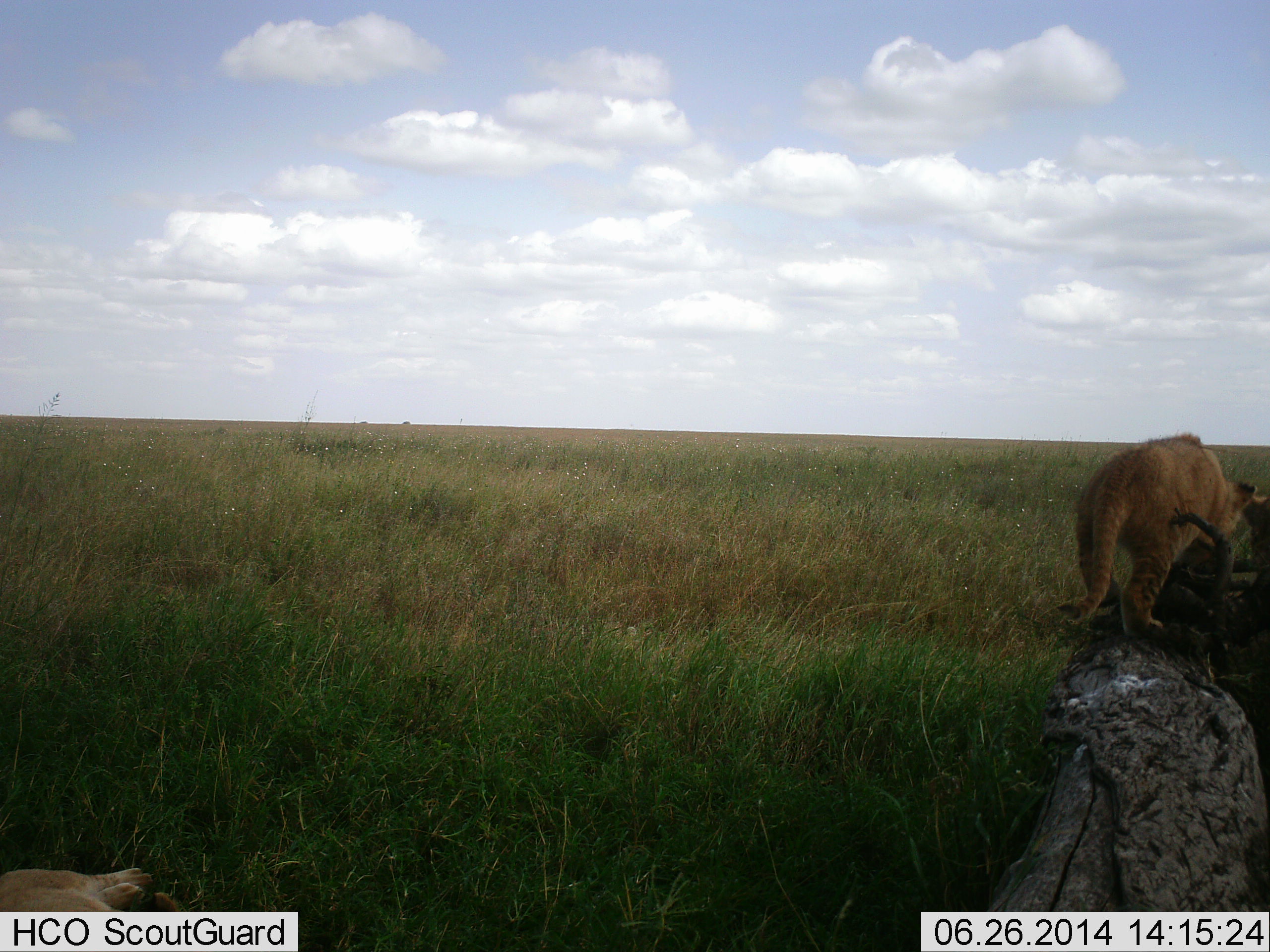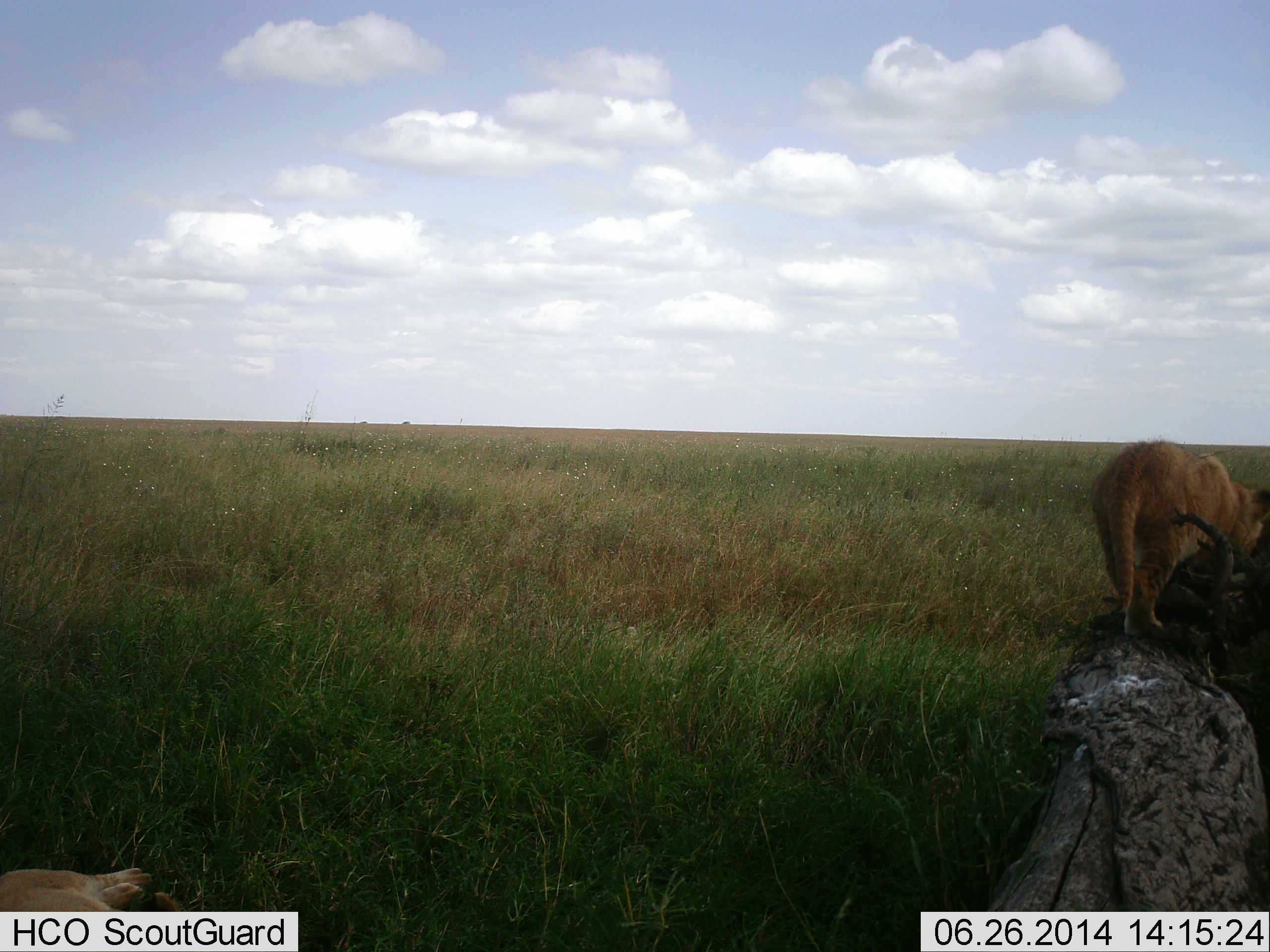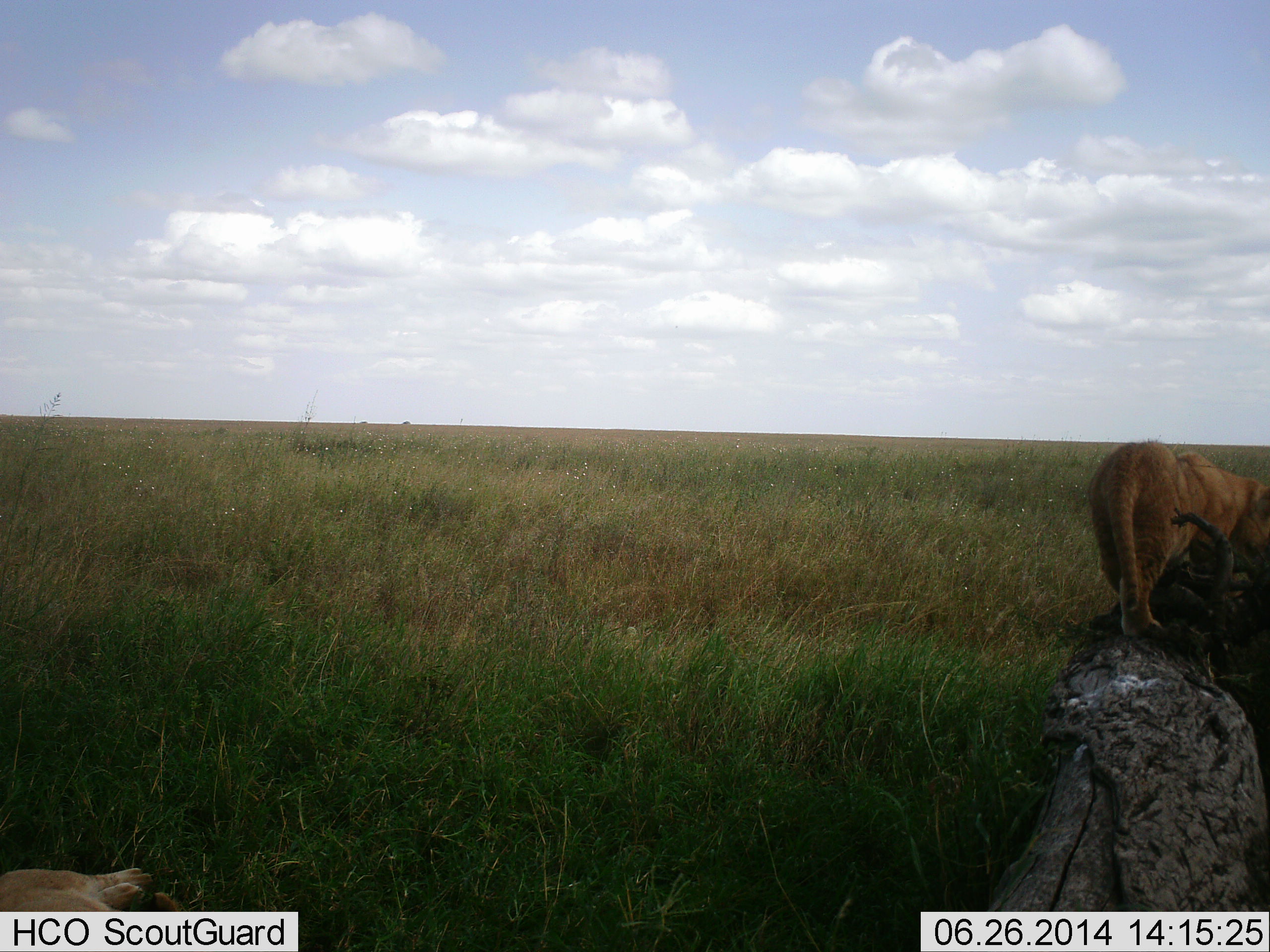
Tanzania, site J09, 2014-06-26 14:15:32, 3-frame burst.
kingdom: Animalia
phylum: Chordata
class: Mammalia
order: Carnivora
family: Felidae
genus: Panthera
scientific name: Panthera leo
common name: lion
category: lionfemale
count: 2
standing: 10%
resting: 60%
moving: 50%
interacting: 30%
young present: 30%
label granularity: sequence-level